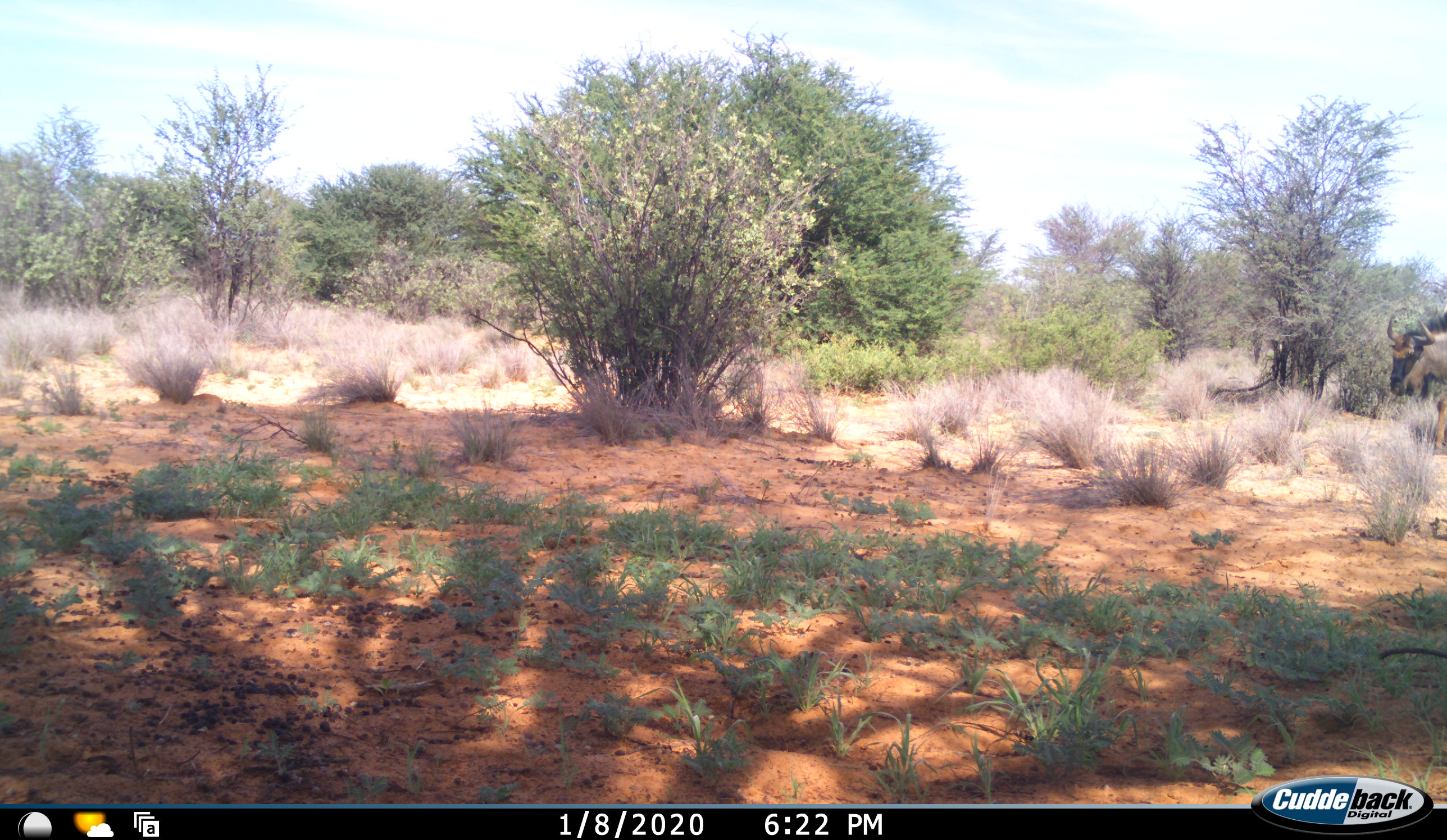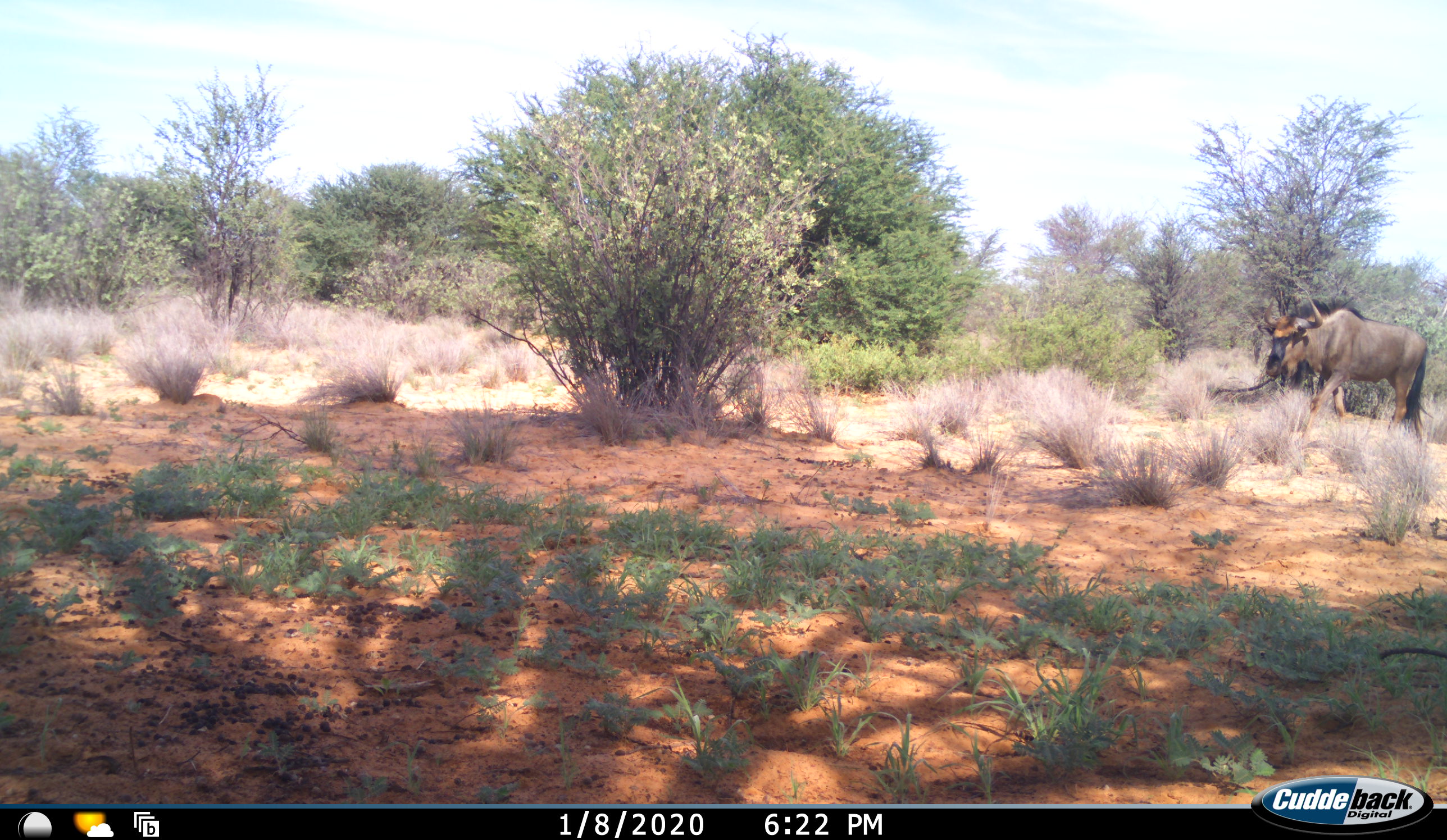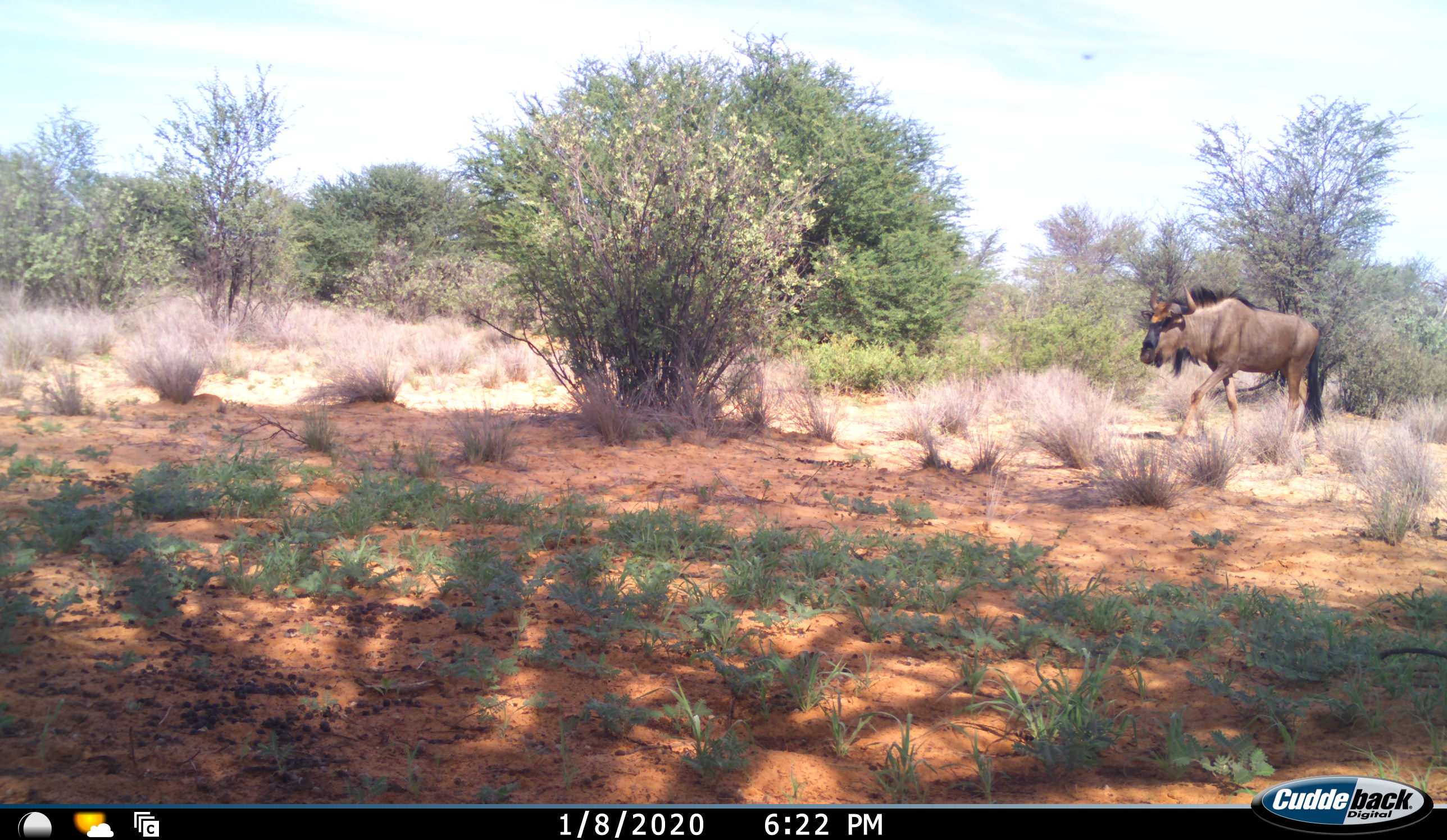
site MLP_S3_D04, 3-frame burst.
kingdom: Animalia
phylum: Chordata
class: Mammalia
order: Artiodactyla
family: Bovidae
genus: Connochaetes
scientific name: Connochaetes taurinus taurinus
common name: blue wildebeest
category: wildebeestblue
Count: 1.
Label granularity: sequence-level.